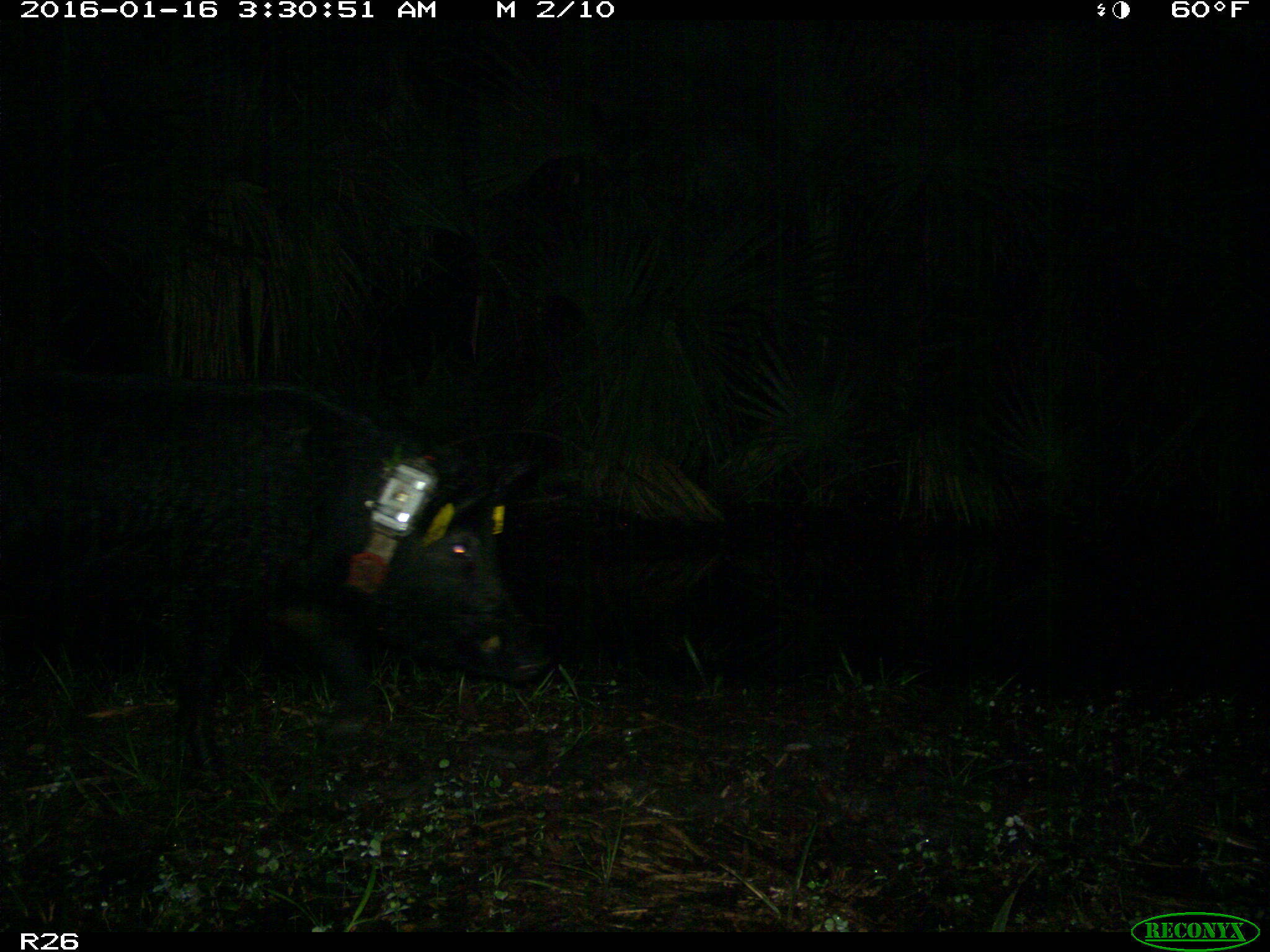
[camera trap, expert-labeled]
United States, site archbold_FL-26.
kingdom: Animalia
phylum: Chordata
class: Mammalia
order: Artiodactyla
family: Suidae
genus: Sus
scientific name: Sus scrofa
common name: wild boar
Sus scrofa (wild boar).